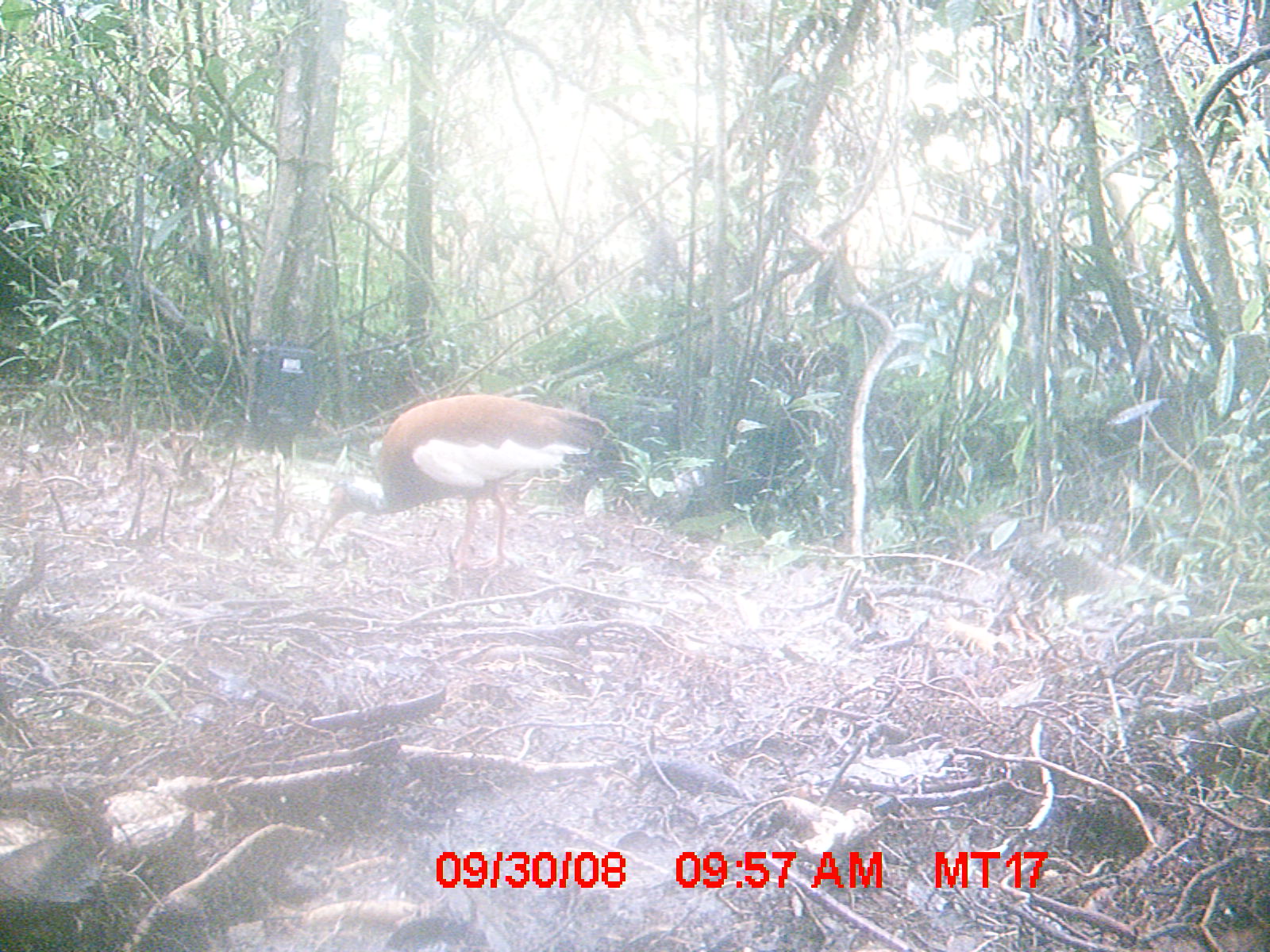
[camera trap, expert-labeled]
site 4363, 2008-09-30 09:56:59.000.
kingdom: Animalia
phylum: Chordata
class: Aves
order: Pelecaniformes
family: Threskiornithidae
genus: Lophotibis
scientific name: Lophotibis cristata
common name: madagascan ibis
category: lophotibis cristataa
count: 2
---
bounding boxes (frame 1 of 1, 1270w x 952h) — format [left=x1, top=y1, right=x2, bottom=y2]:
lophotibis cristataa: [left=311, top=392, right=624, bottom=599]